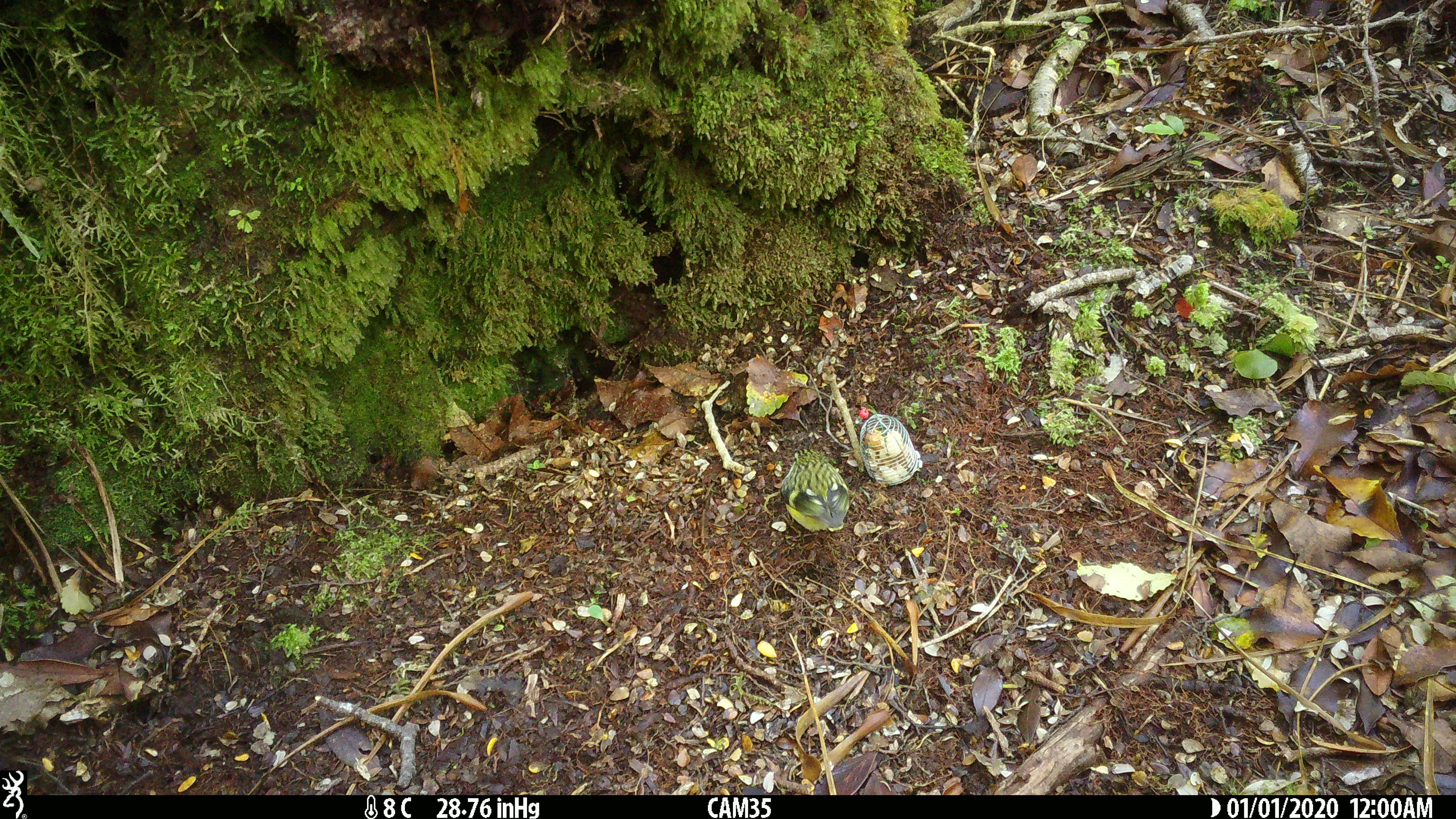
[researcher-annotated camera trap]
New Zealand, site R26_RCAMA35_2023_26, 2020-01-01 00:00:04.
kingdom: Animalia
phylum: Chordata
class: Aves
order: Passeriformes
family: Acanthisittidae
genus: Acanthisitta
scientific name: Acanthisitta chloris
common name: rifleman